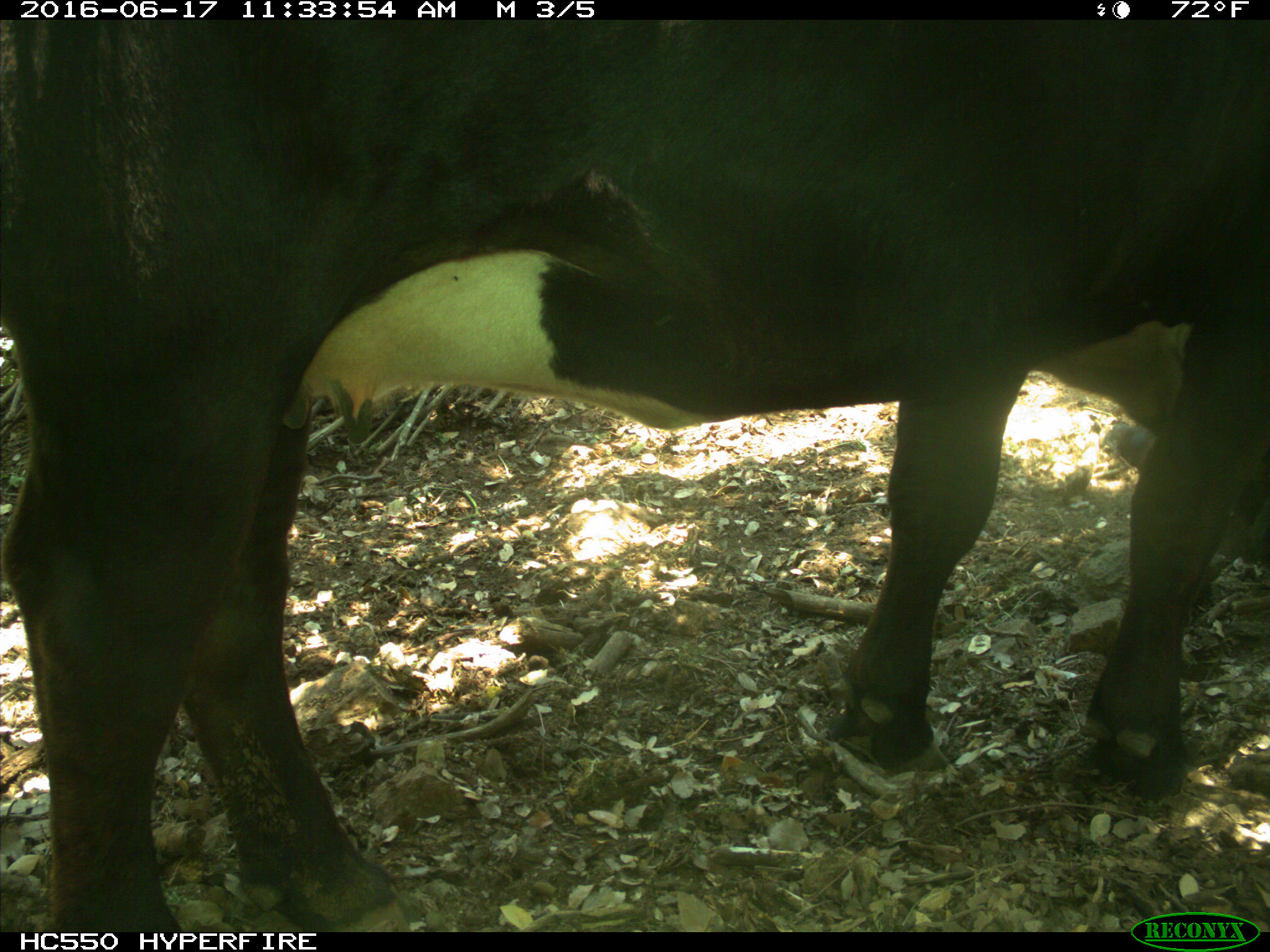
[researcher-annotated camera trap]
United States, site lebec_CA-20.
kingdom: Animalia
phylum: Chordata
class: Mammalia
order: Artiodactyla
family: Bovidae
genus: Bos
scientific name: Bos taurus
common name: domestic cow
Bos taurus (domestic cow).